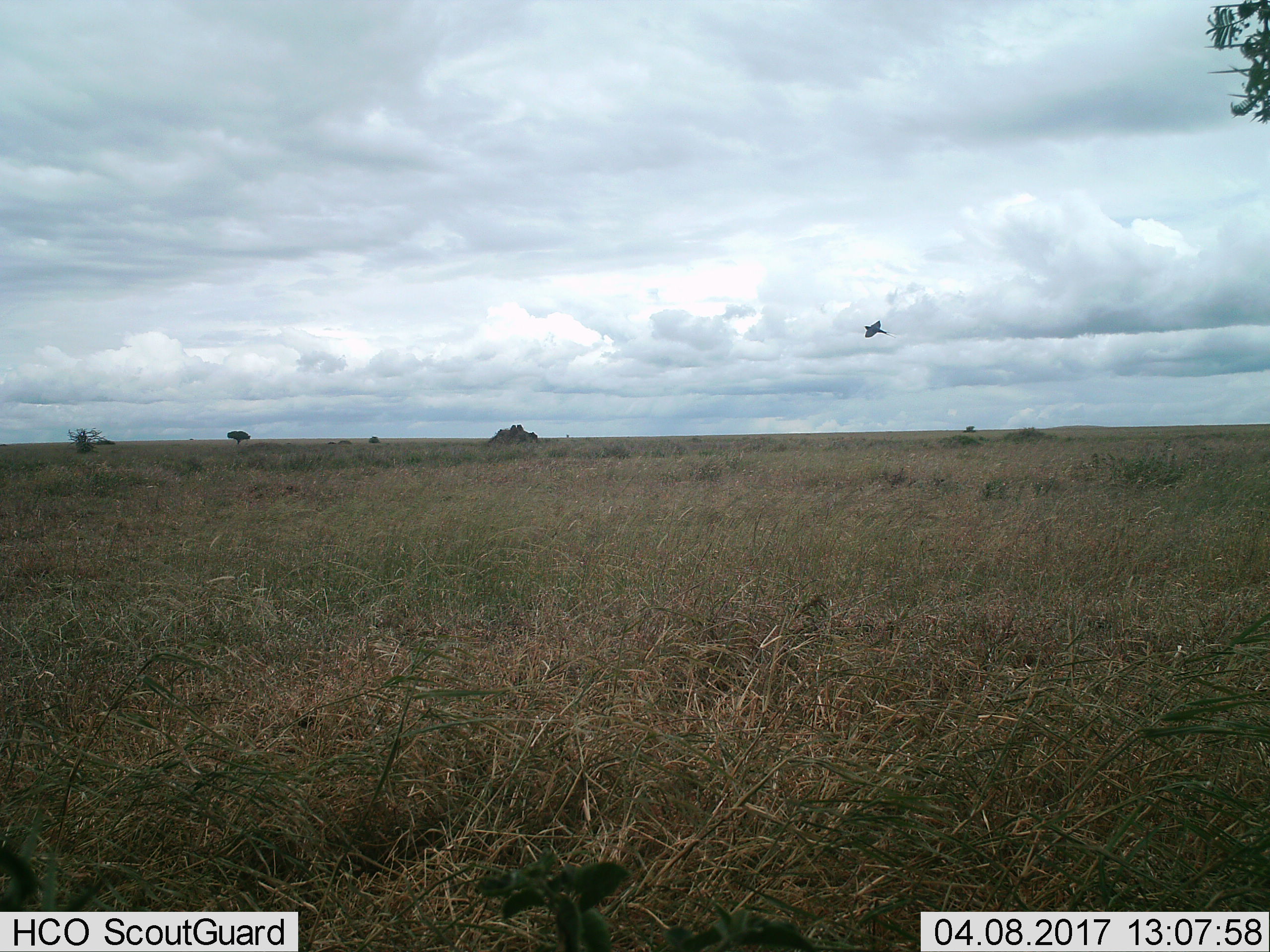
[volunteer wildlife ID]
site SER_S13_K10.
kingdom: Animalia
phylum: Chordata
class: Aves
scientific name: Aves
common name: bird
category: birdother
Birdother (bird) (Aves), count 1. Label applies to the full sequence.